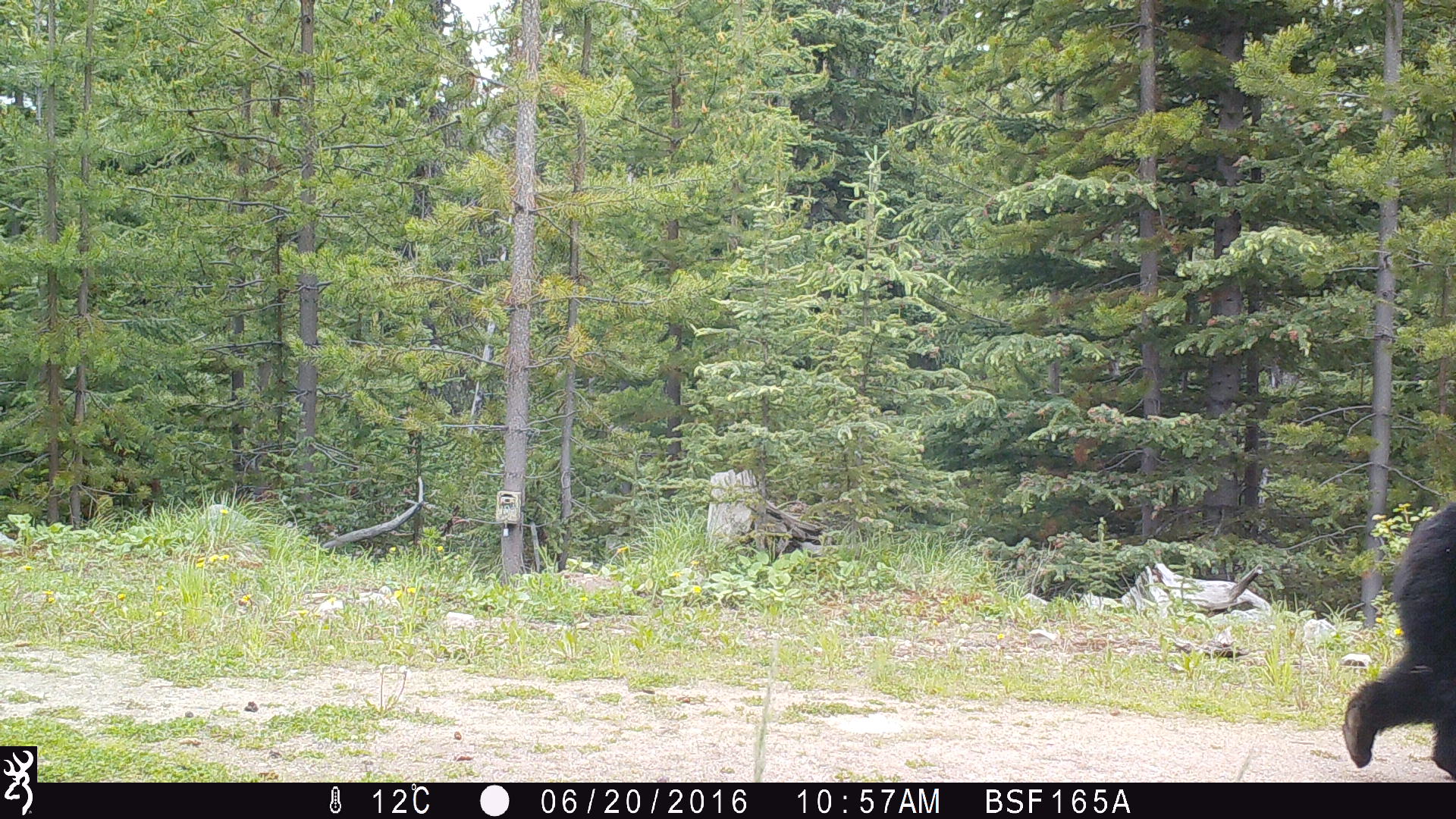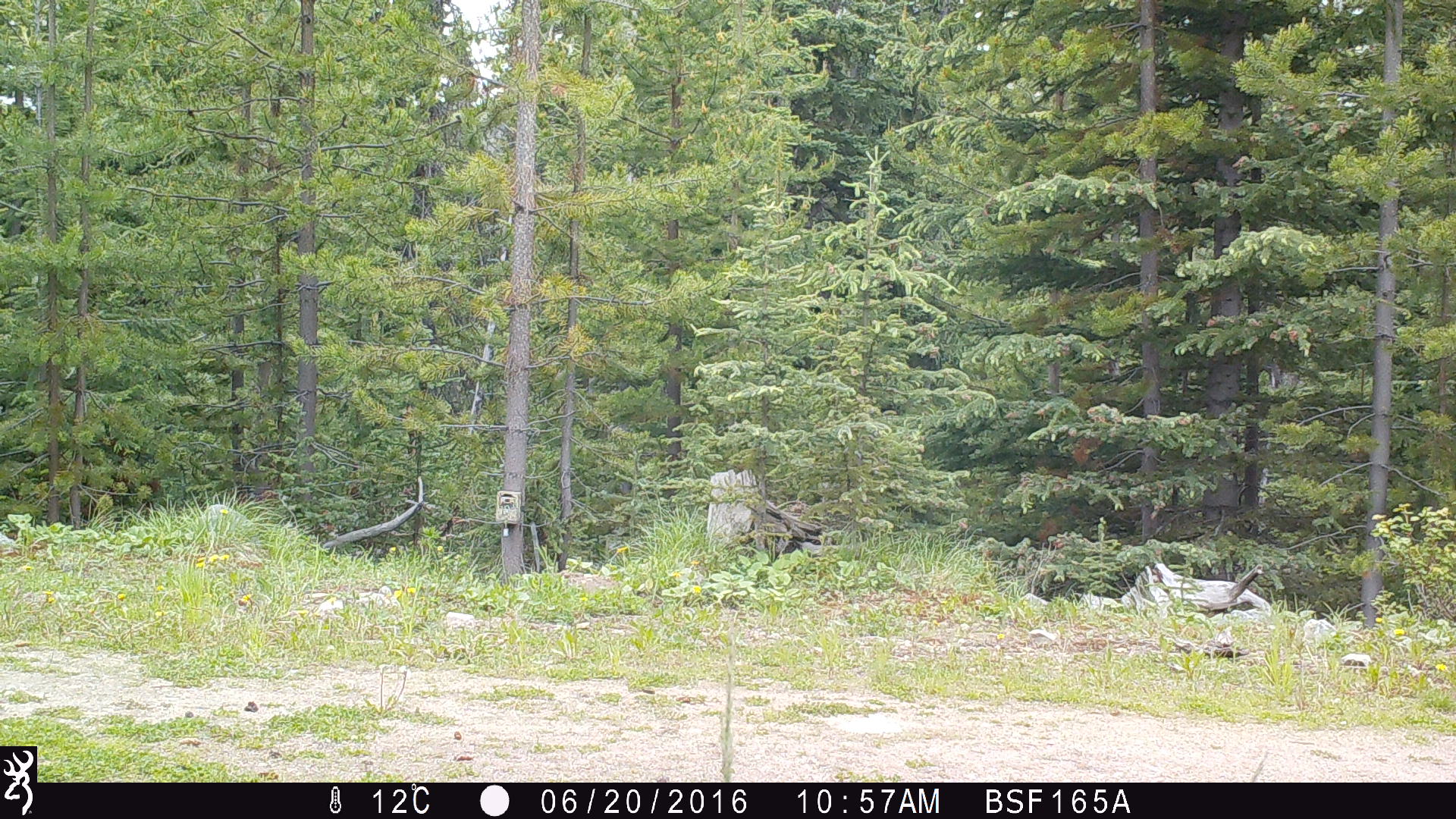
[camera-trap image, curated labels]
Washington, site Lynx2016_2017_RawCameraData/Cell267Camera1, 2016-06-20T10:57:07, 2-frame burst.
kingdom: Animalia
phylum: Chordata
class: Mammalia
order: Carnivora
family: Ursidae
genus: Ursus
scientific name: Ursus americanus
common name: american black bear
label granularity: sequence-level